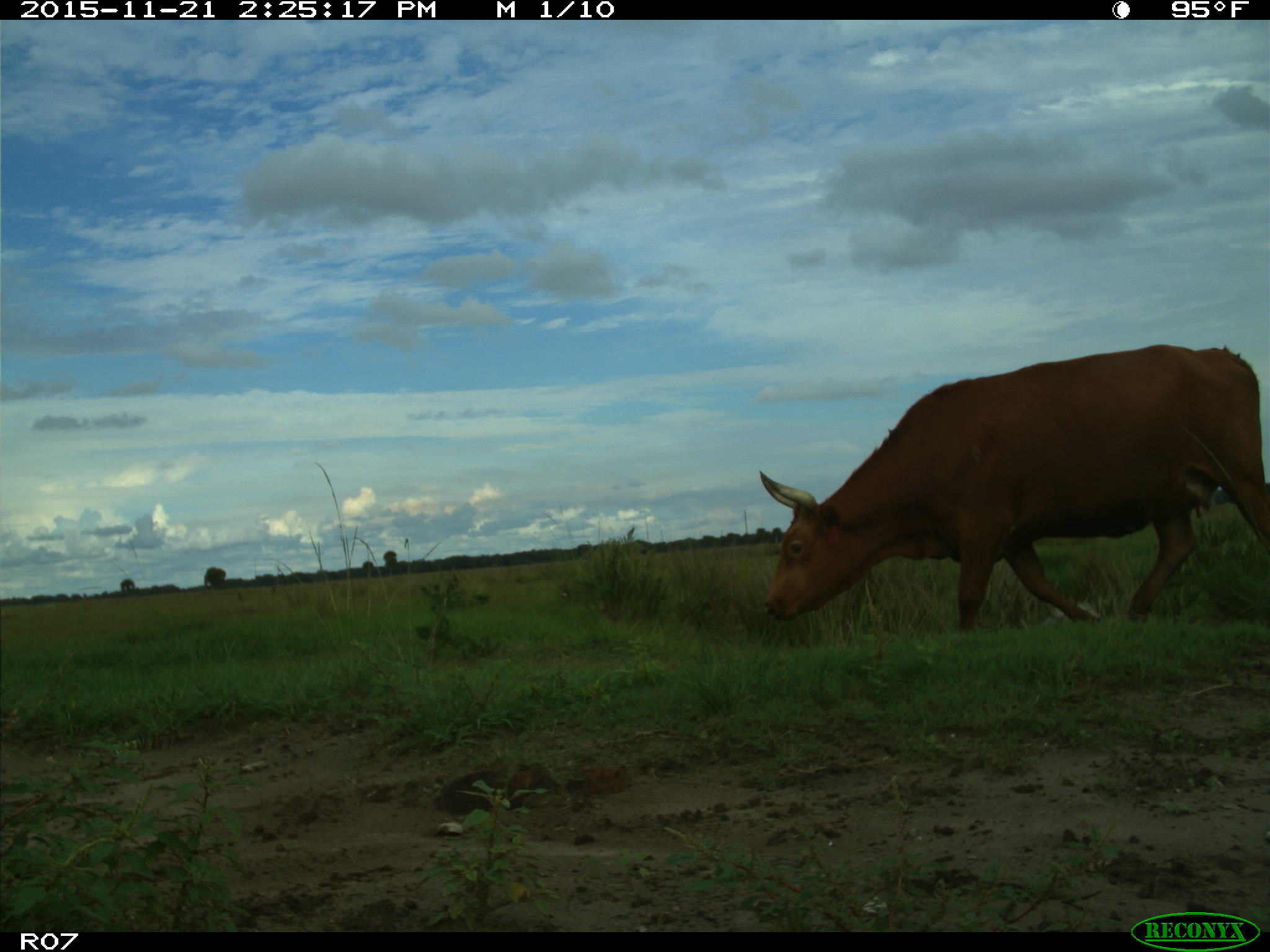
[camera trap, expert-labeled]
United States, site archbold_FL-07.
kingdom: Animalia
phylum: Chordata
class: Mammalia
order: Artiodactyla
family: Bovidae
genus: Bos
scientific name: Bos taurus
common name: domestic cow